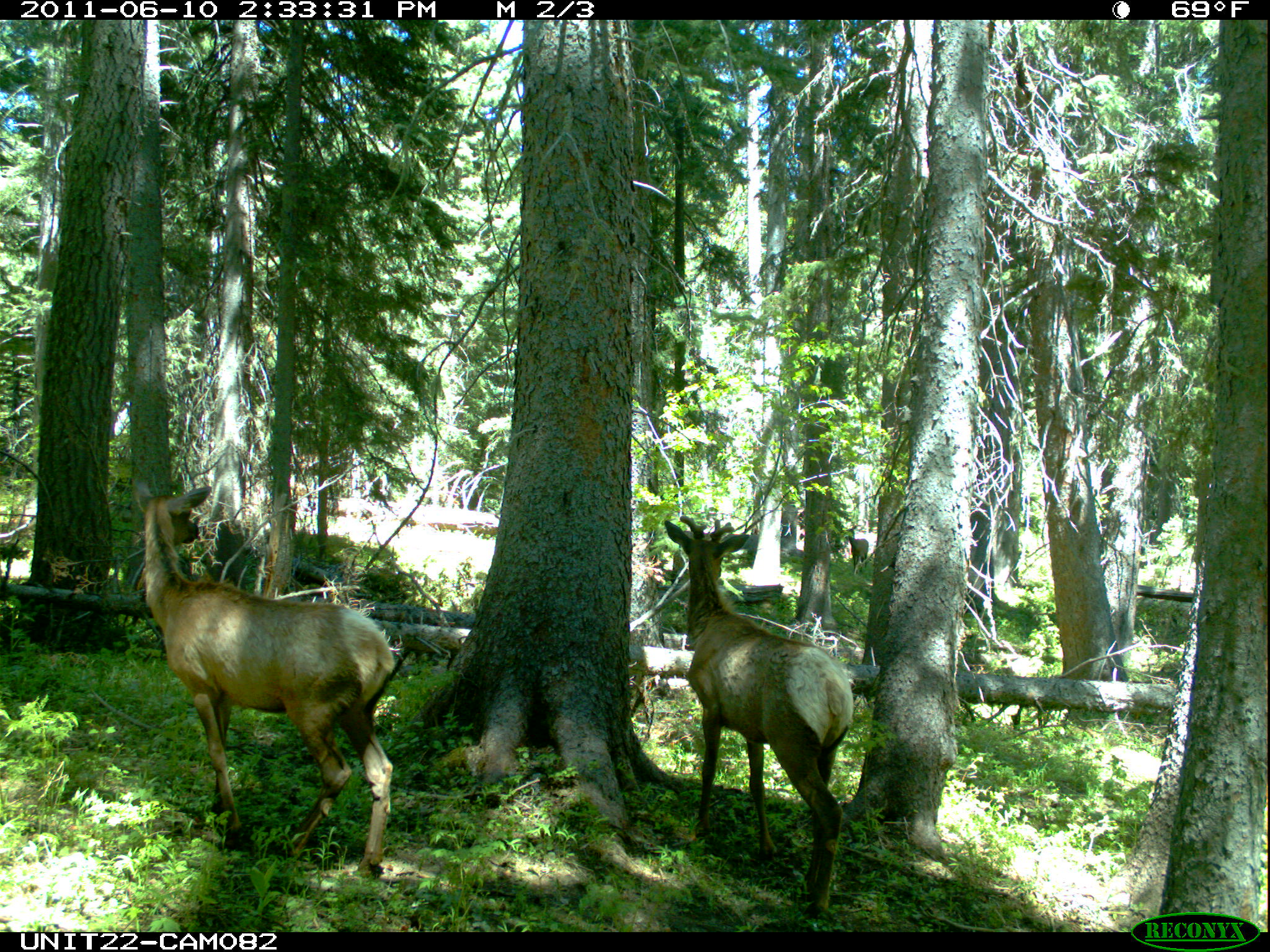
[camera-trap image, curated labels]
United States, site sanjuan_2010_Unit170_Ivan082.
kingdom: Animalia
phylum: Chordata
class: Mammalia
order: Artiodactyla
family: Cervidae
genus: Cervus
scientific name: Cervus elaphus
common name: red deer